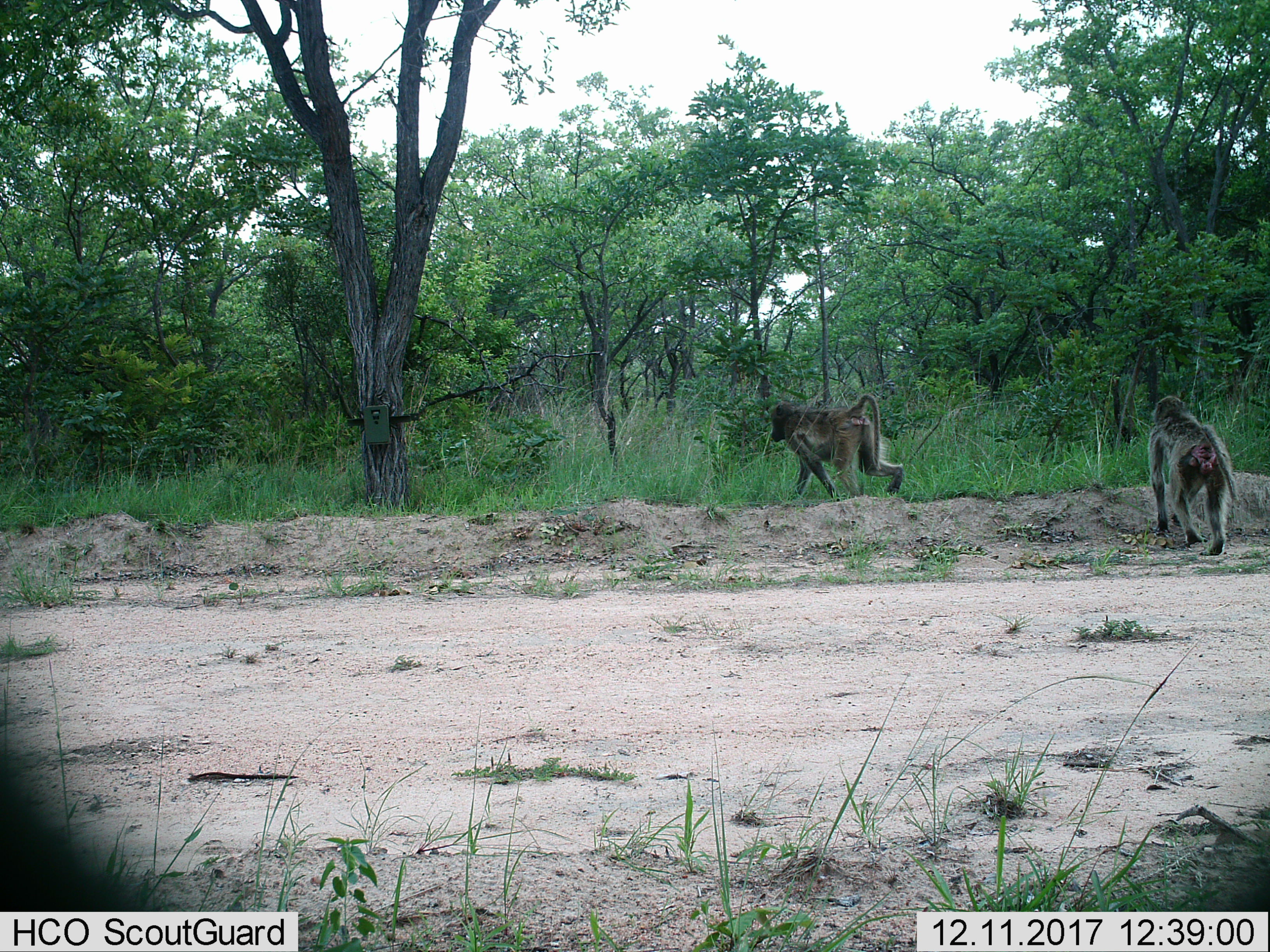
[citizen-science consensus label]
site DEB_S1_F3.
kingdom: Animalia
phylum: Chordata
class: Mammalia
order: Primates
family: Cercopithecidae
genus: Papio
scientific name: Papio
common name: baboon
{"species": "baboon (Papio)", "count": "2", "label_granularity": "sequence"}